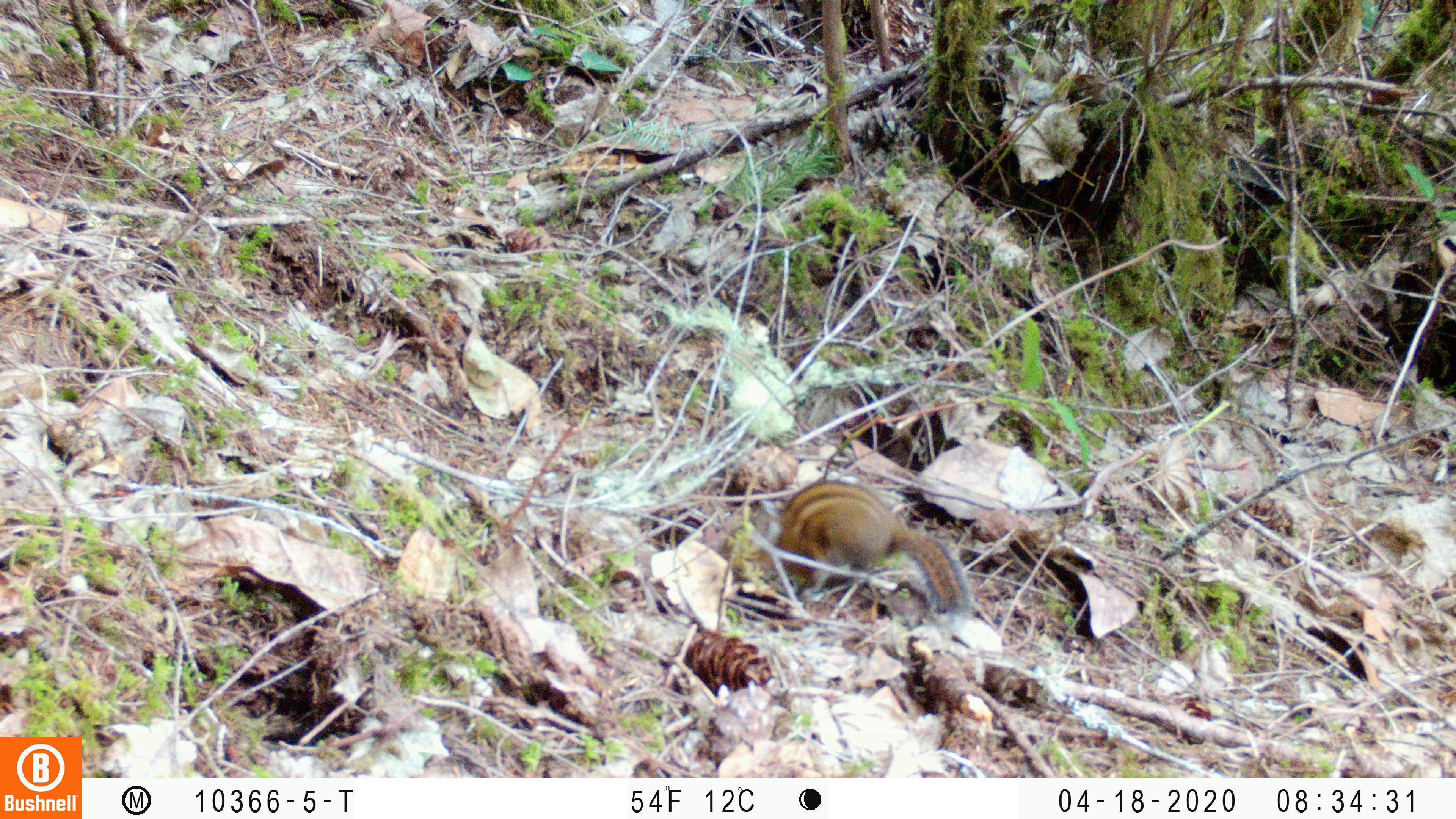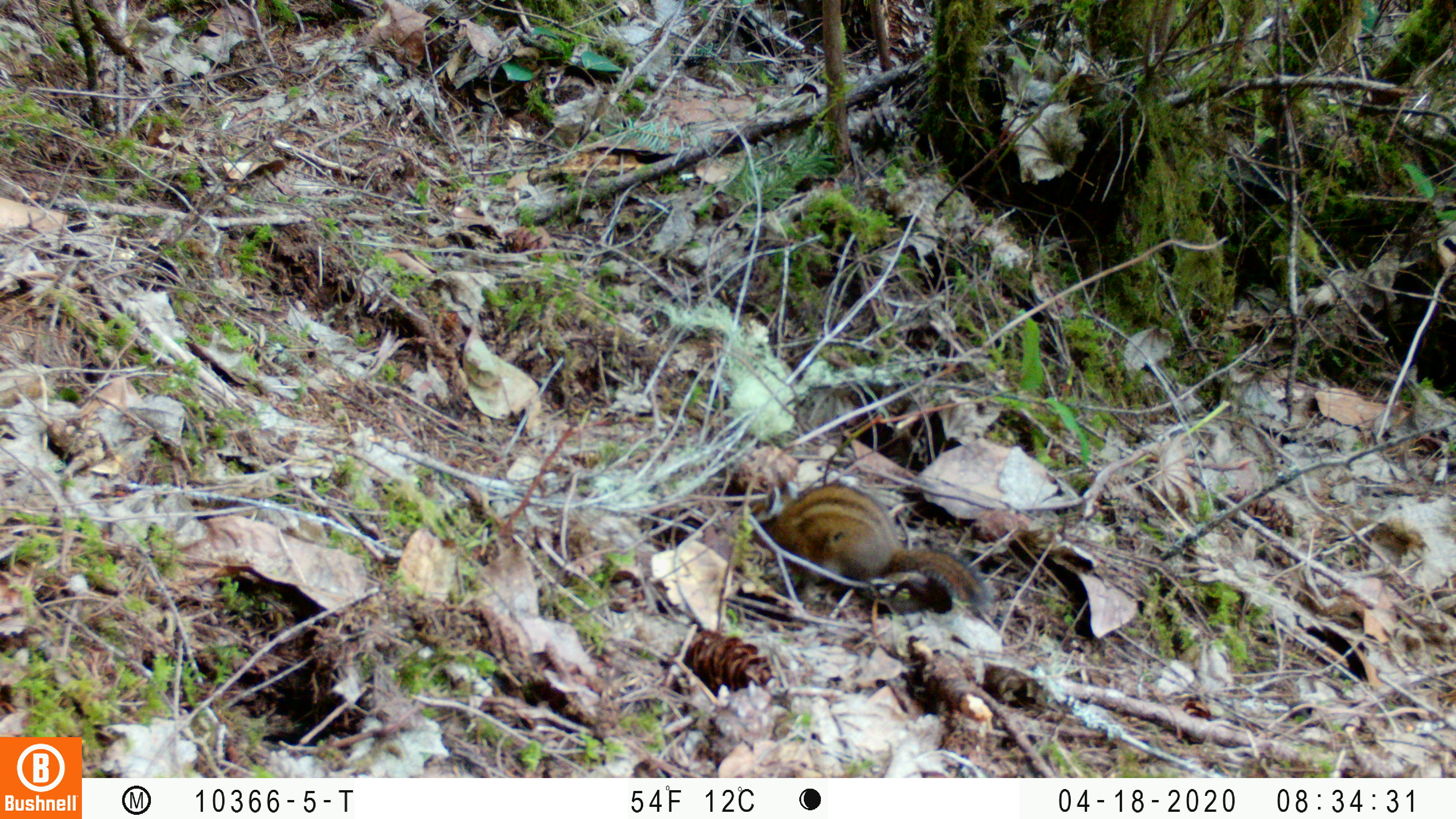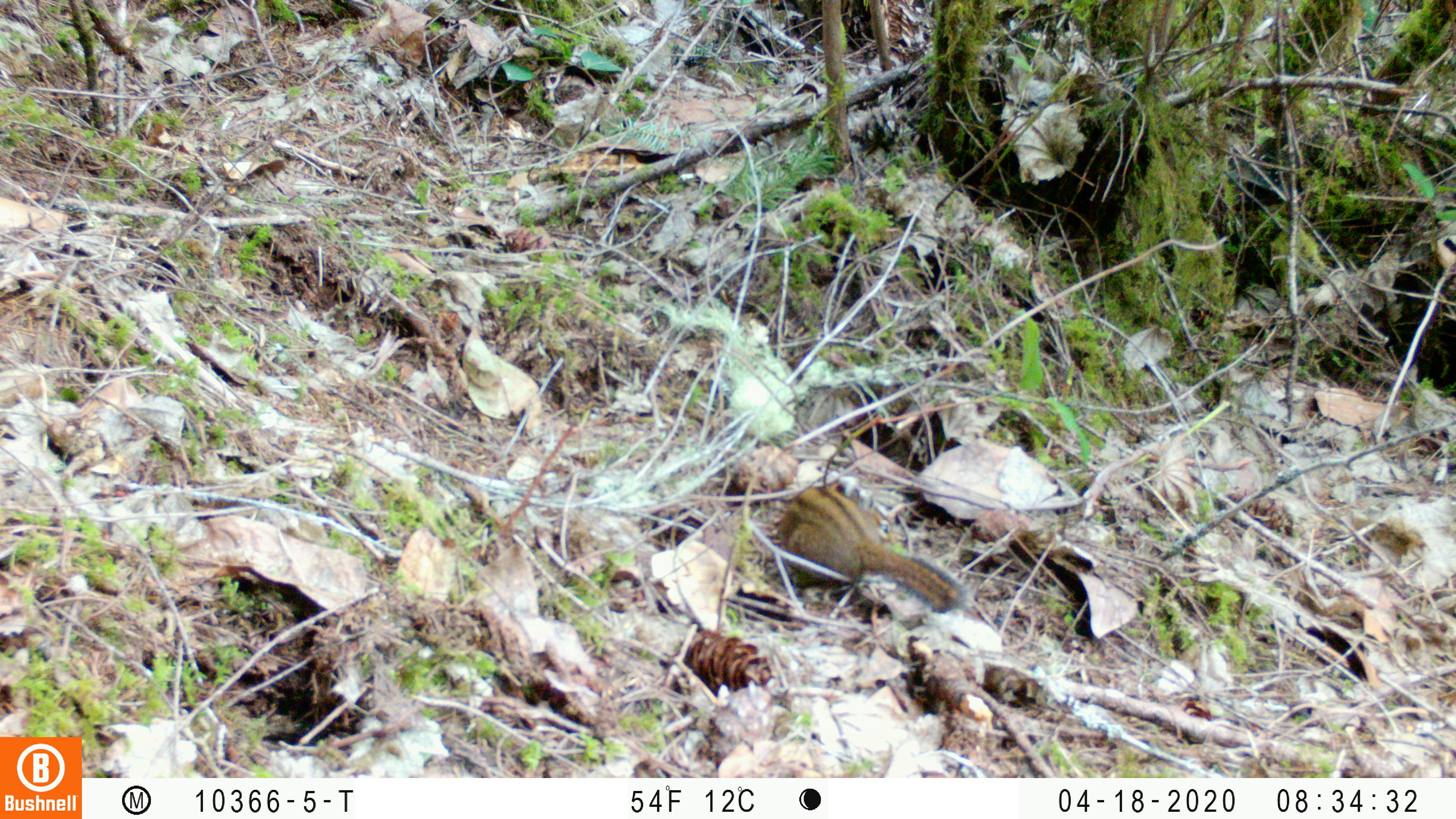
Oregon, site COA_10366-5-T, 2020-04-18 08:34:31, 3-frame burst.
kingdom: Animalia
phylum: Chordata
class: Mammalia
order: Rodentia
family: Sciuridae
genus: Neotamias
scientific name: Neotamias townsendii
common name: townsend's chipmunk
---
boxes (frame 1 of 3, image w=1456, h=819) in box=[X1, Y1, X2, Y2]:
townsend's chipmunk: box=[728, 471, 981, 638]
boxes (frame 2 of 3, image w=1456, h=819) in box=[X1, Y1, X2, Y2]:
townsend's chipmunk: box=[736, 474, 994, 617]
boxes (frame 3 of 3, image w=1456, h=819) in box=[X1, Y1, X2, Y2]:
townsend's chipmunk: box=[774, 476, 981, 624]